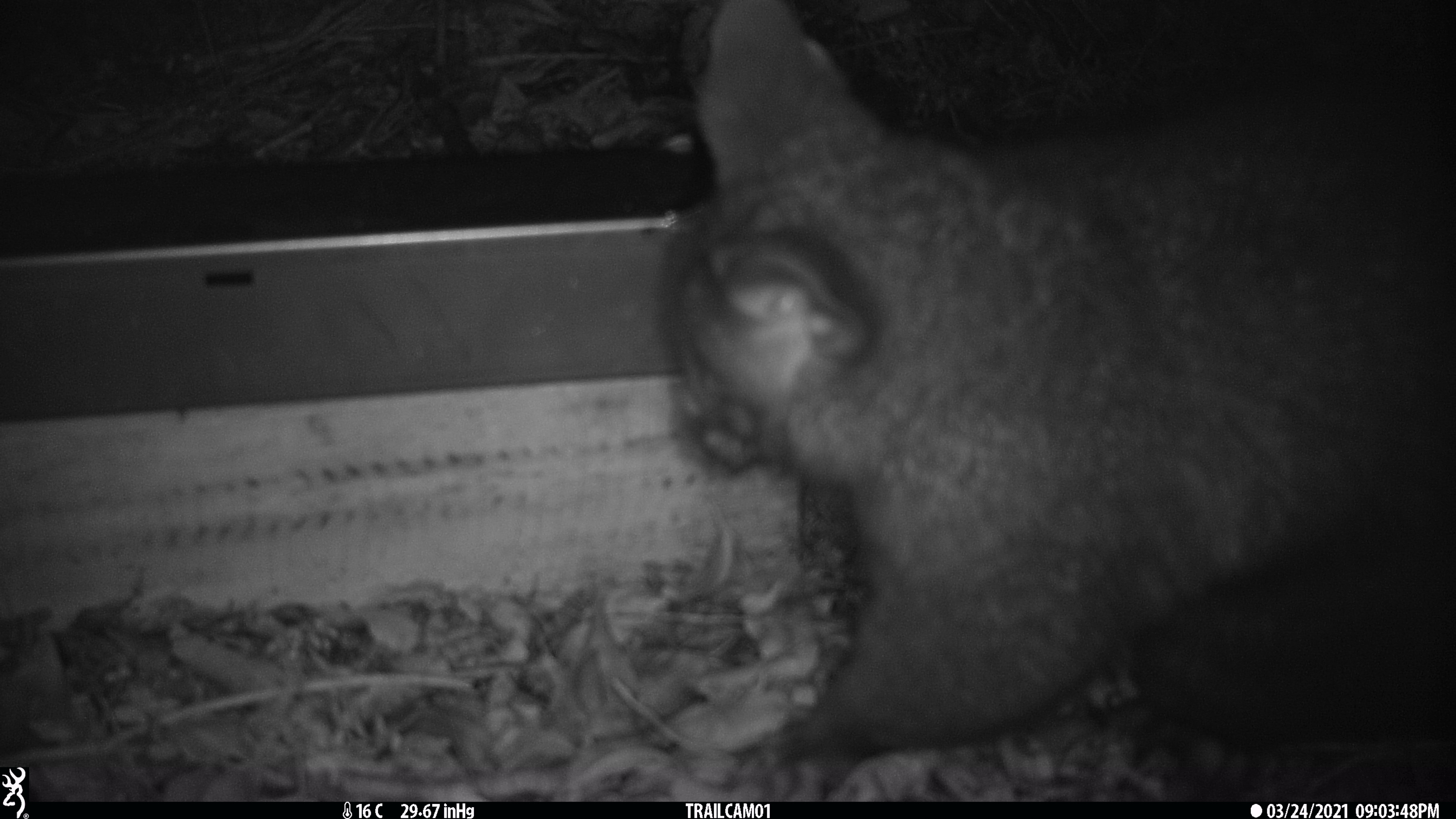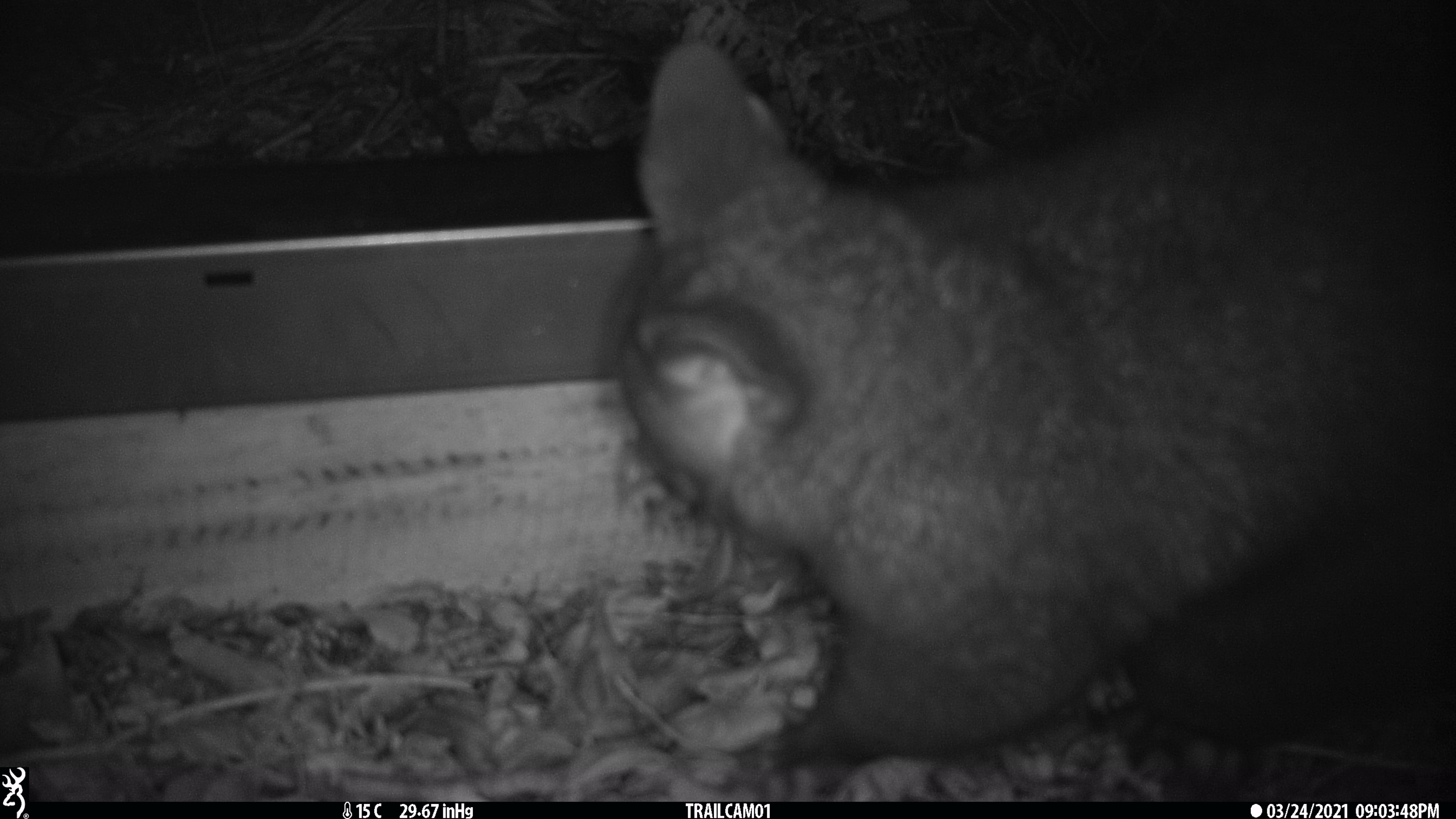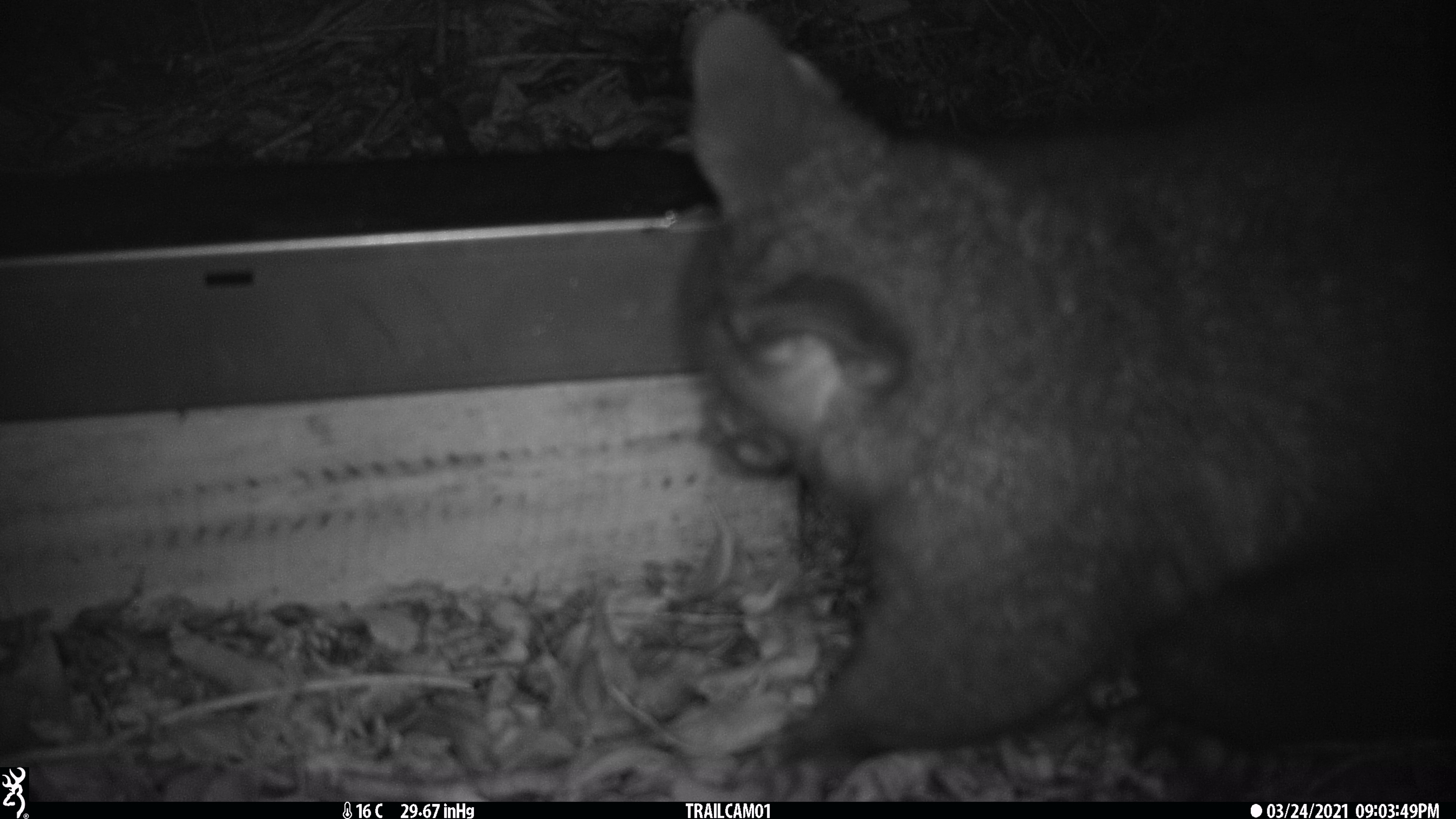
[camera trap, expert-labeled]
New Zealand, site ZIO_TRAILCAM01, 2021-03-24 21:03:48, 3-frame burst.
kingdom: Animalia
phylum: Chordata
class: Mammalia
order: Diprotodontia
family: Phalangeridae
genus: Trichosurus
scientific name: Trichosurus vulpecula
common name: common brushtail possum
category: possum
Possum (common brushtail possum) (Trichosurus vulpecula).